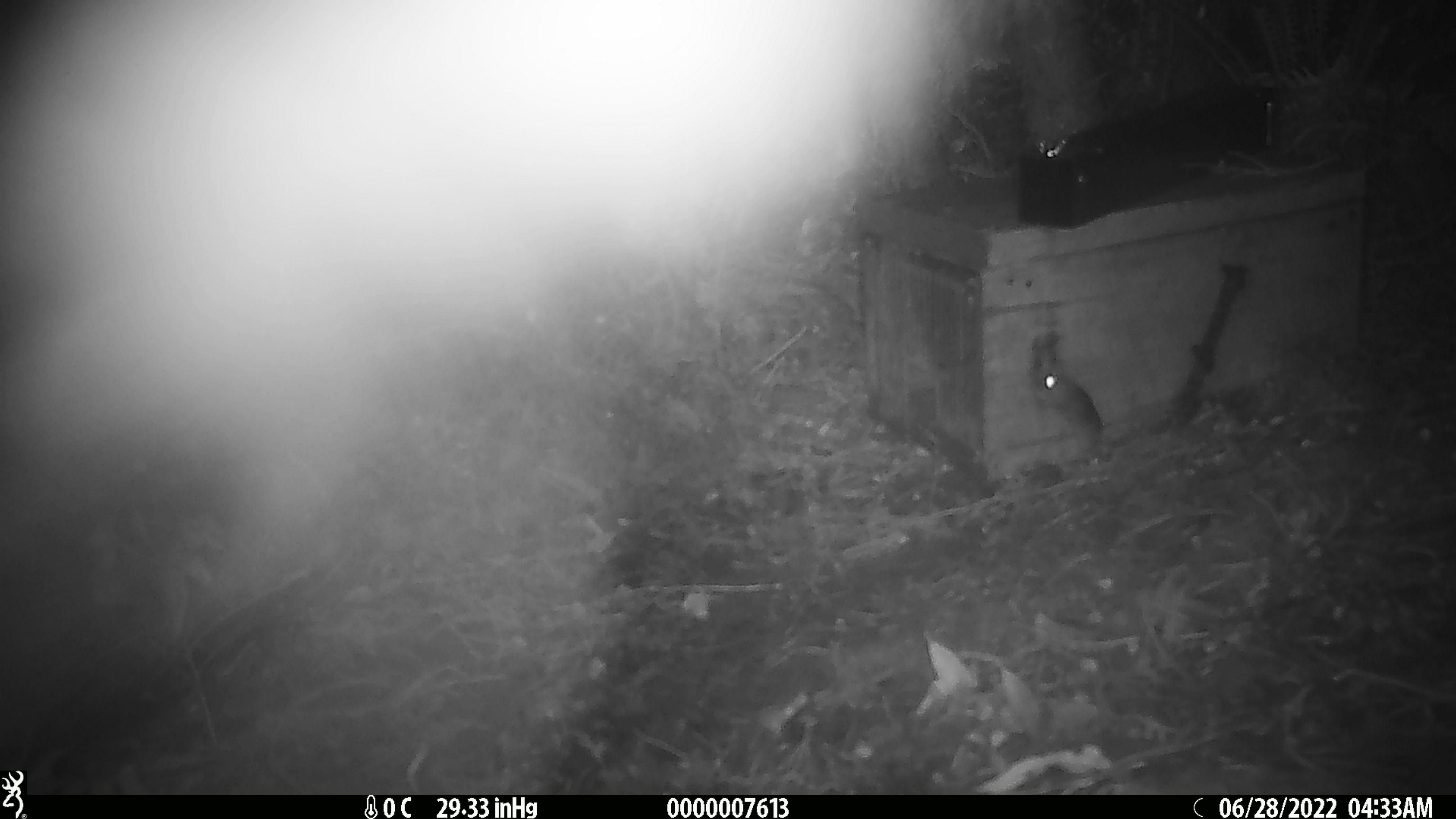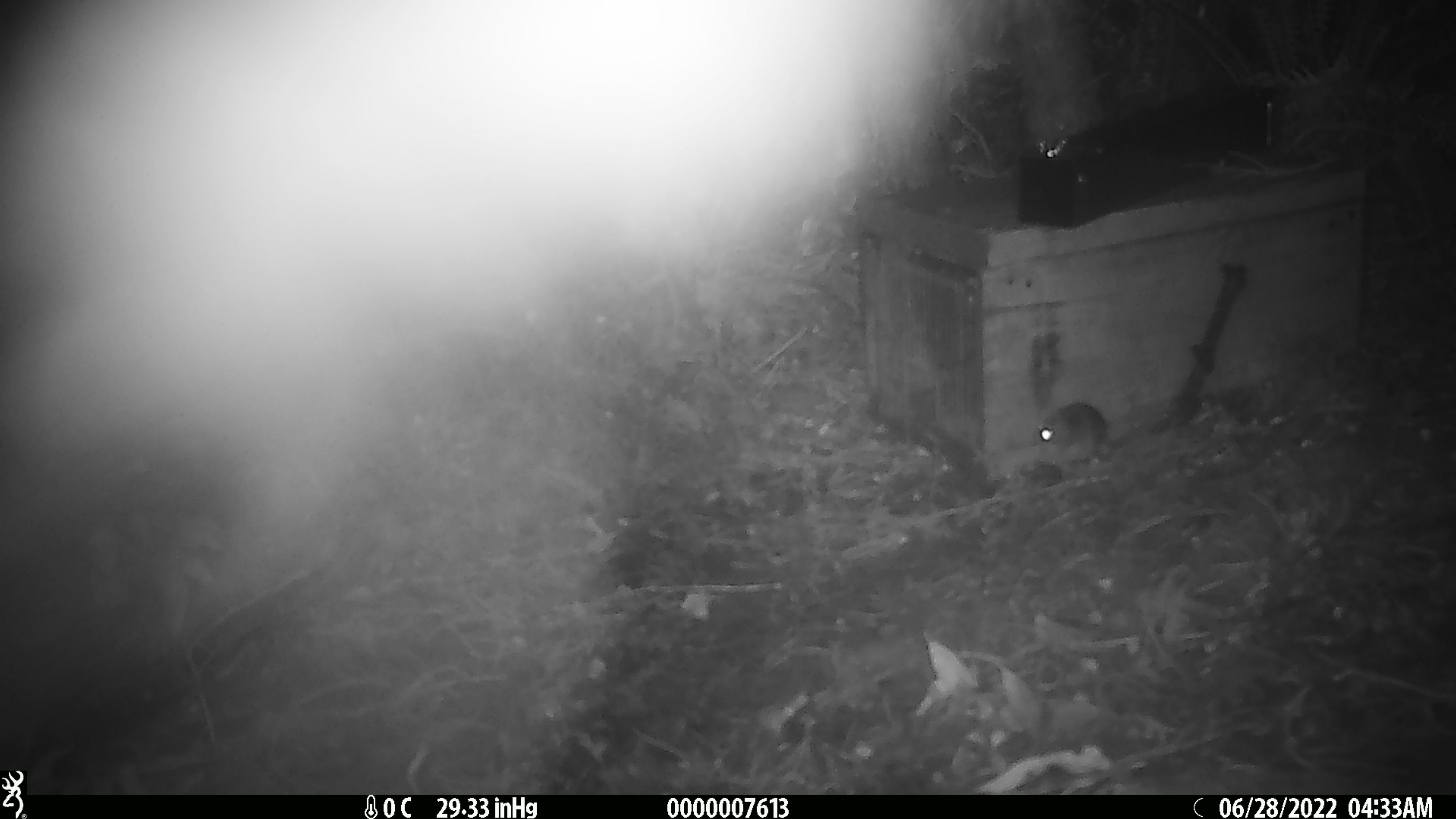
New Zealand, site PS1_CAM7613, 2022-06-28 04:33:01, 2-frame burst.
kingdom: Animalia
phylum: Chordata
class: Mammalia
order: Rodentia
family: Muridae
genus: Mus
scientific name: Mus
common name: mouse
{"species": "mouse (Mus)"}